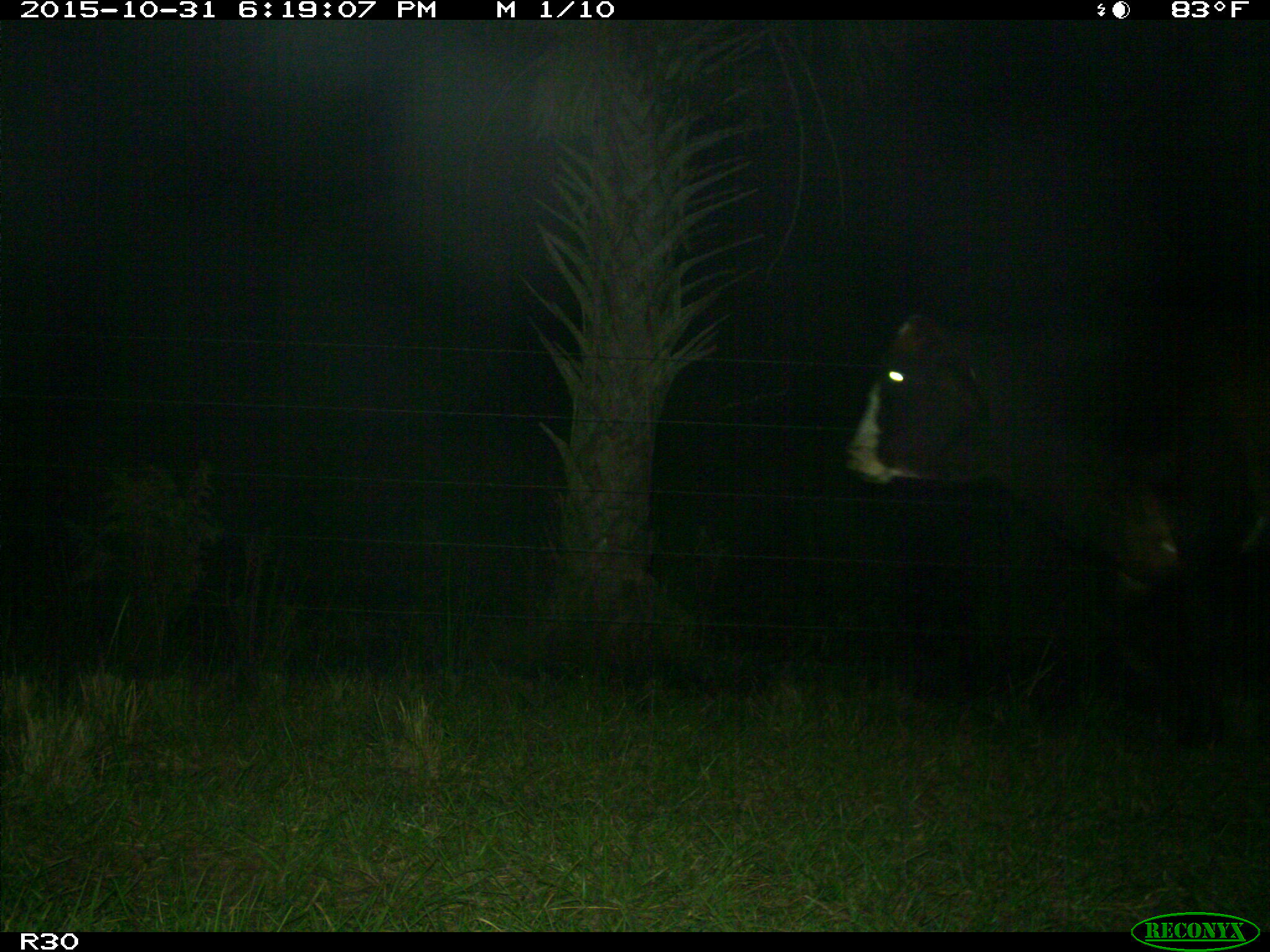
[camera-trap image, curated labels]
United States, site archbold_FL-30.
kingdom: Animalia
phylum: Chordata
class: Mammalia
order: Artiodactyla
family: Bovidae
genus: Bos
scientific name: Bos taurus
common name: domestic cow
Bos taurus (domestic cow).